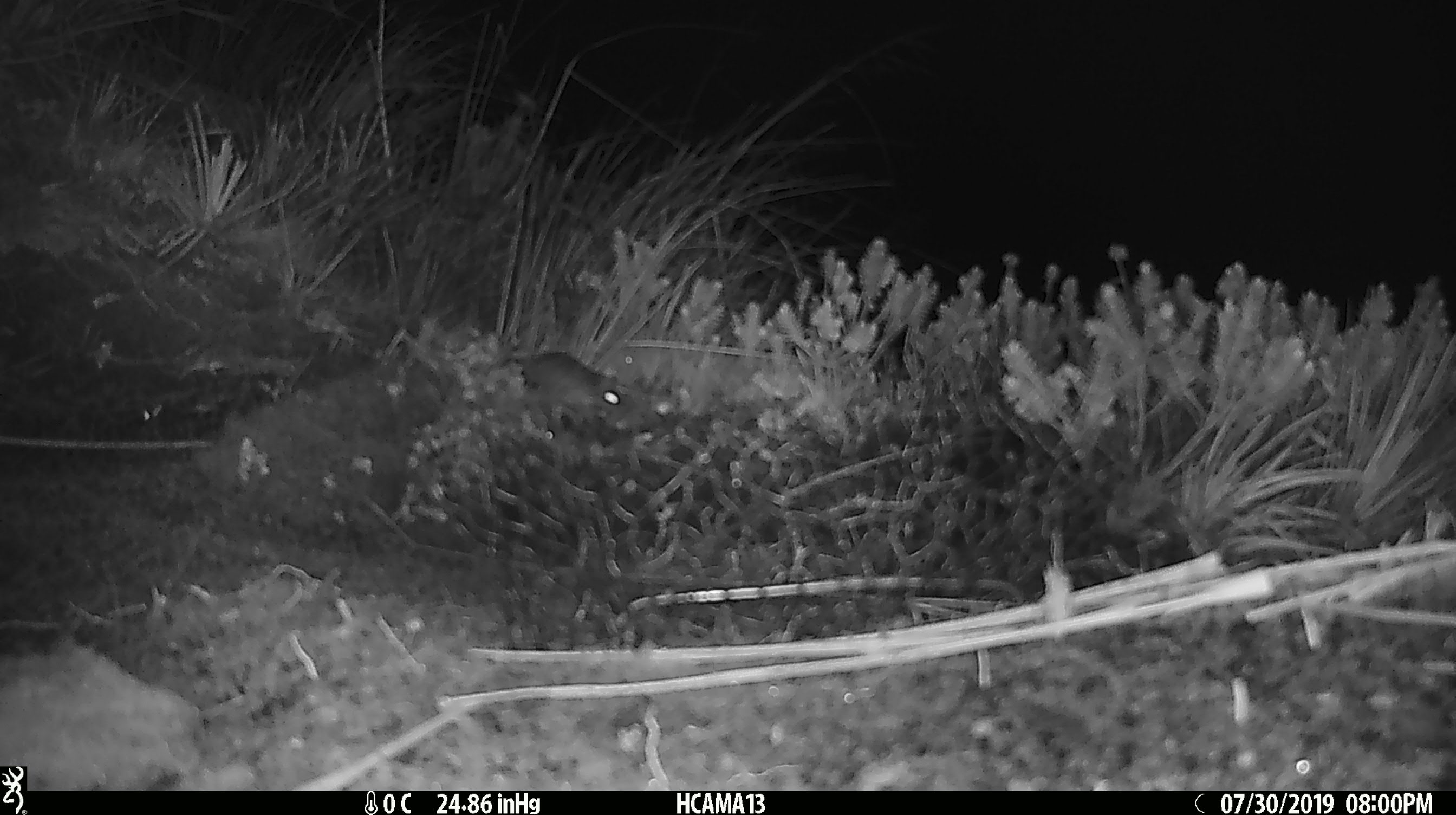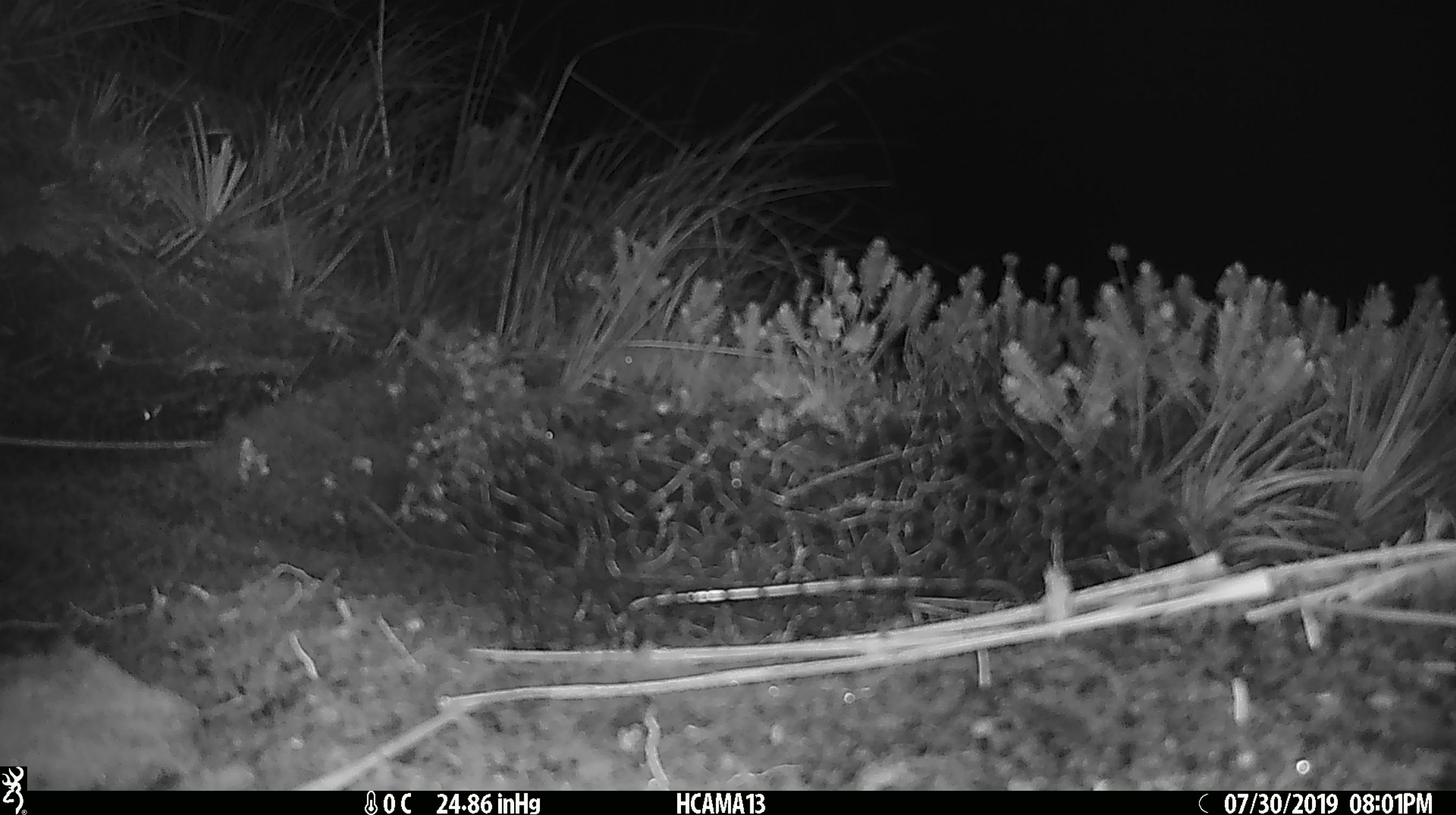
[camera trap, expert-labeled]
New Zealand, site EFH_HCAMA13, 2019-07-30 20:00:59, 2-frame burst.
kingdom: Animalia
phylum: Chordata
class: Mammalia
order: Rodentia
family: Muridae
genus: Mus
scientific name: Mus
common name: mouse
Mouse (Mus).